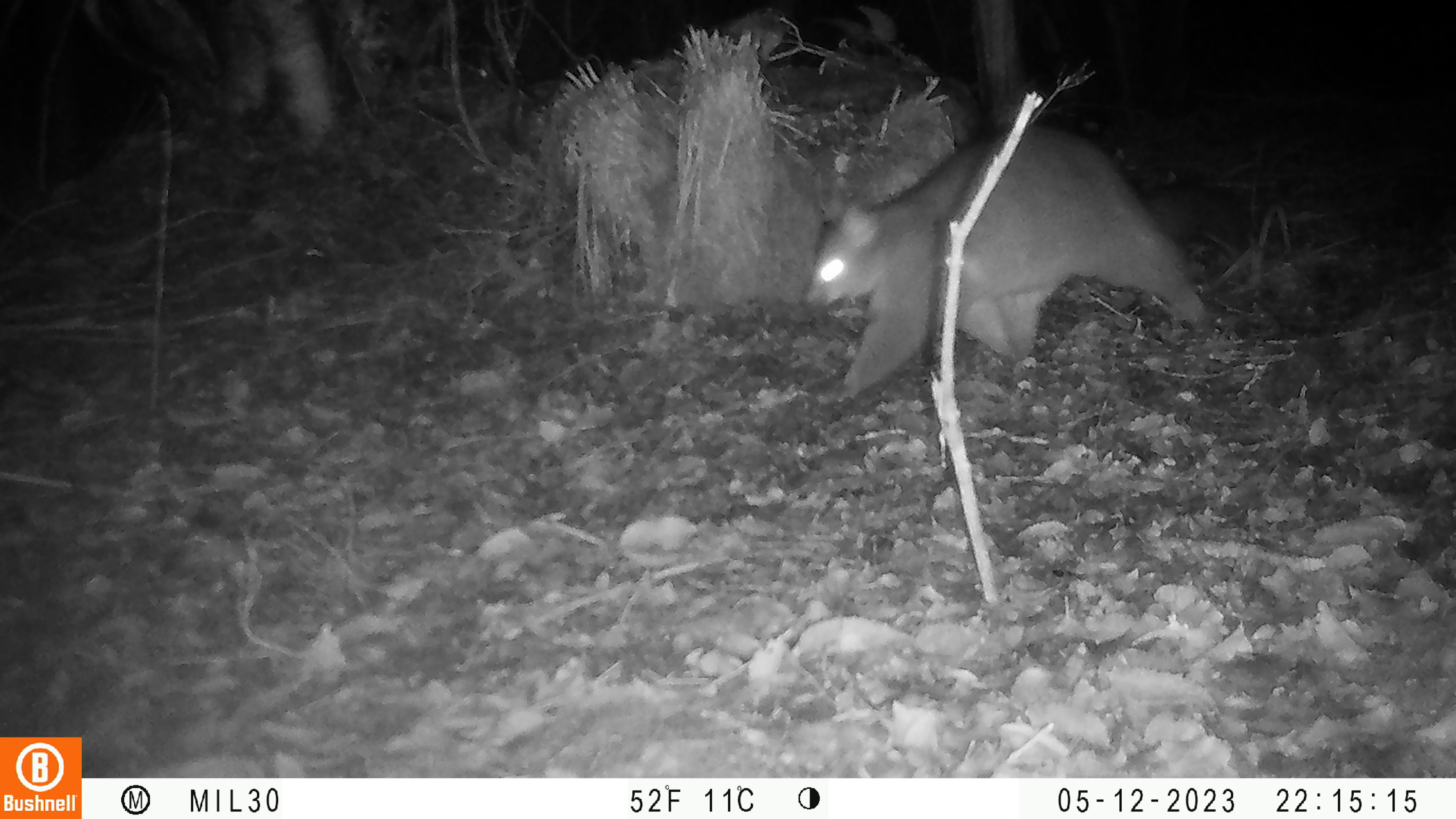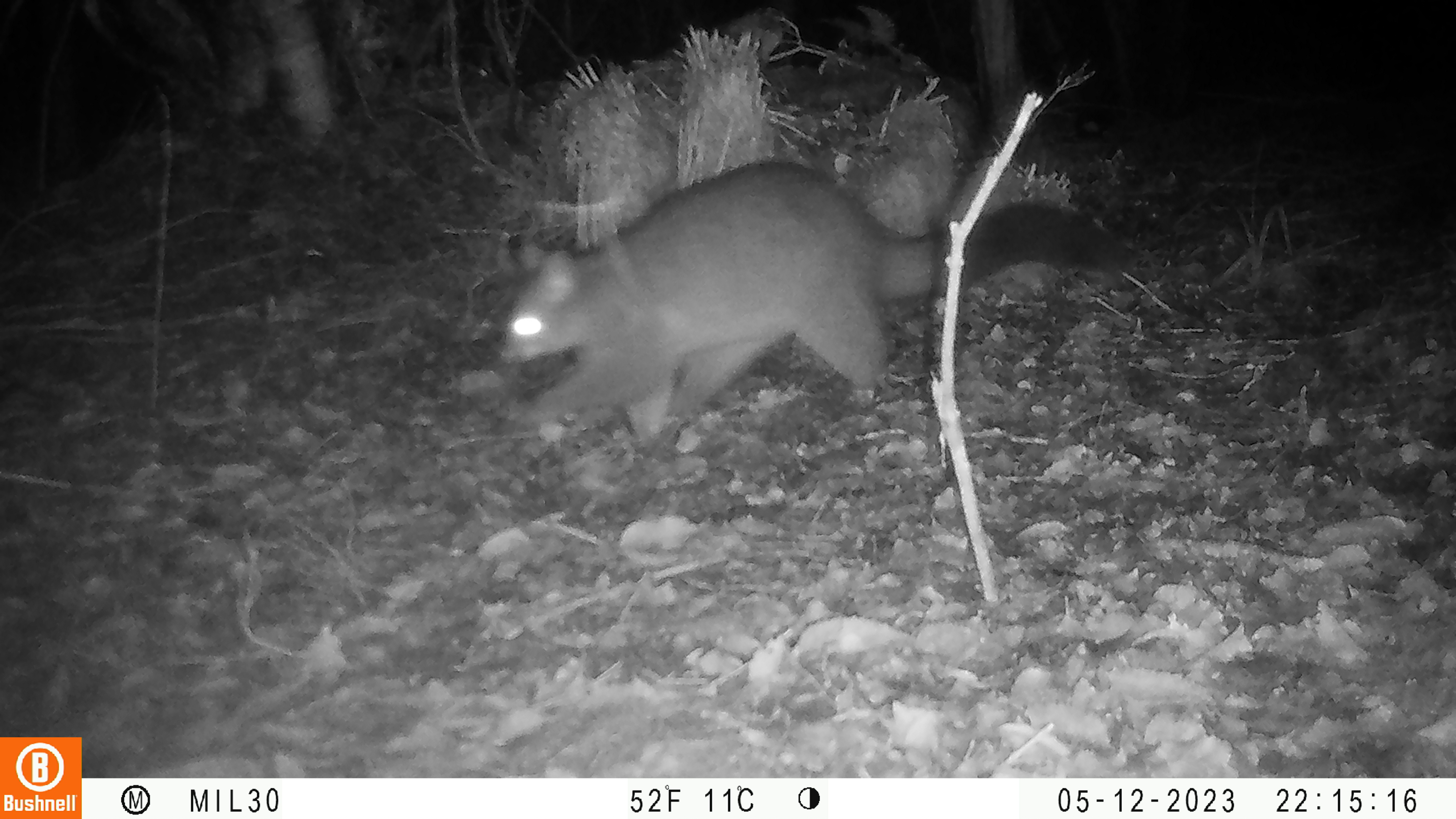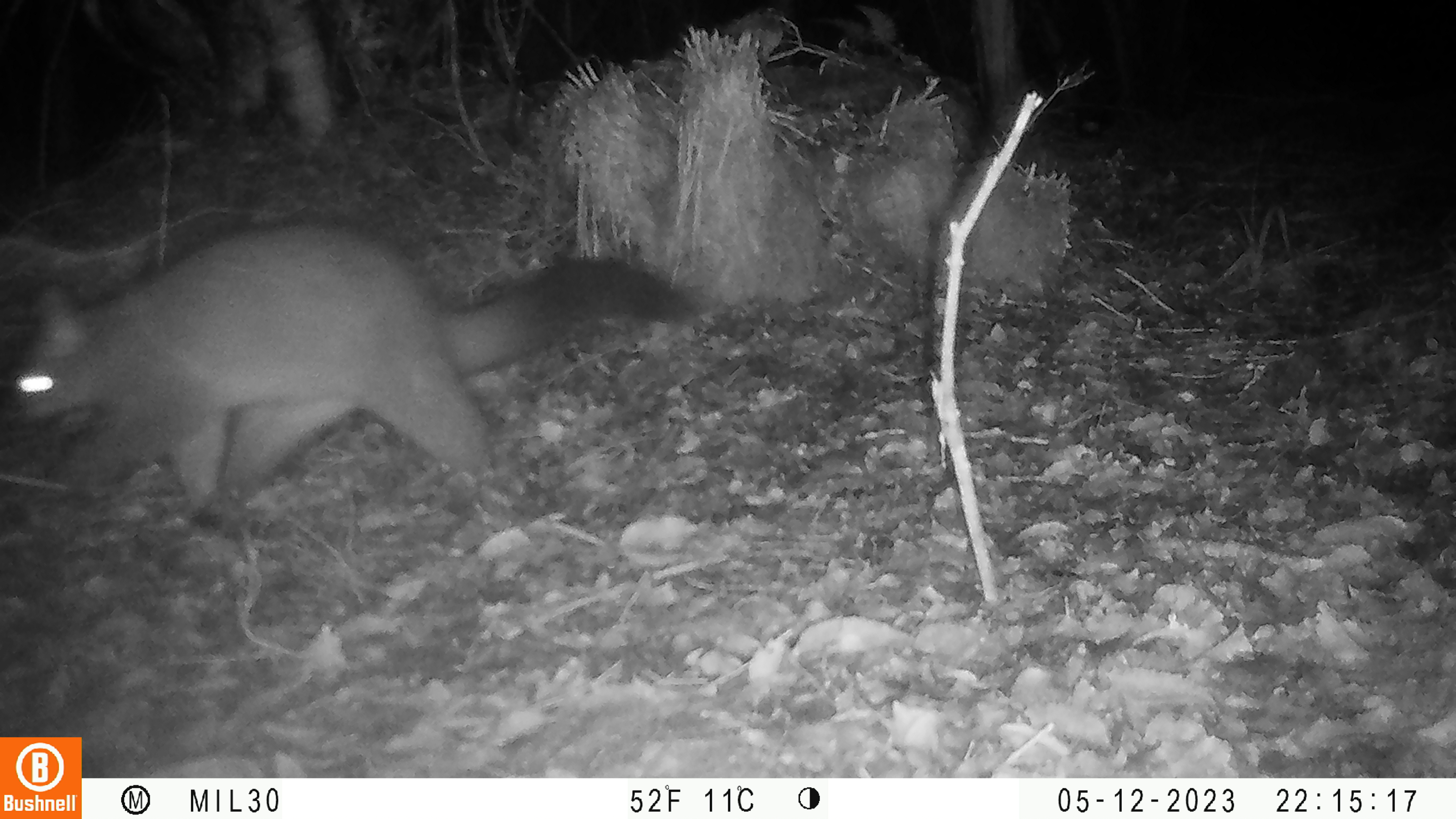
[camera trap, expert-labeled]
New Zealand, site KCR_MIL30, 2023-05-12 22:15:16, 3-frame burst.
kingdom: Animalia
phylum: Chordata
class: Mammalia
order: Diprotodontia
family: Phalangeridae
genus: Trichosurus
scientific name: Trichosurus vulpecula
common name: common brushtail possum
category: possum